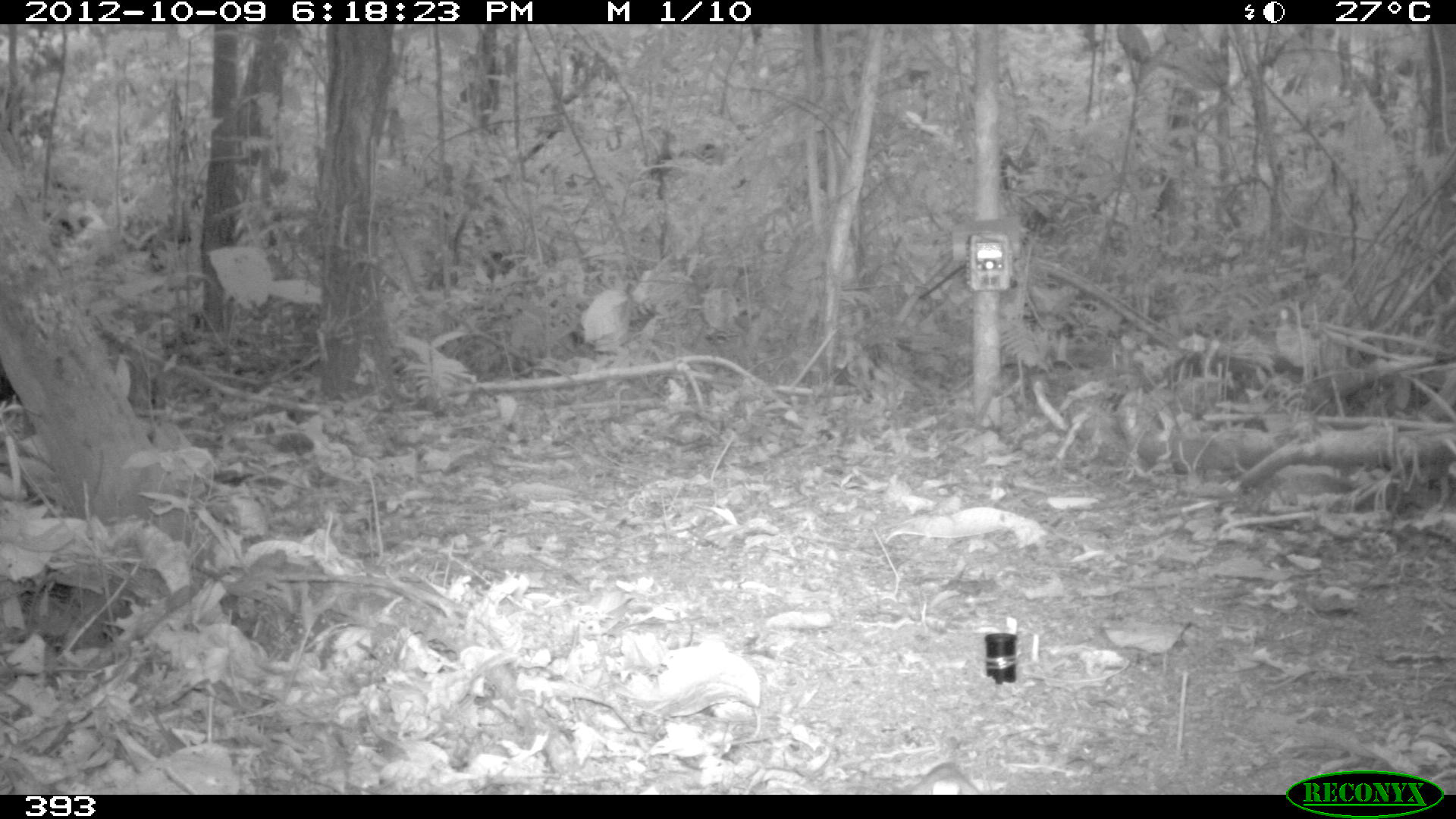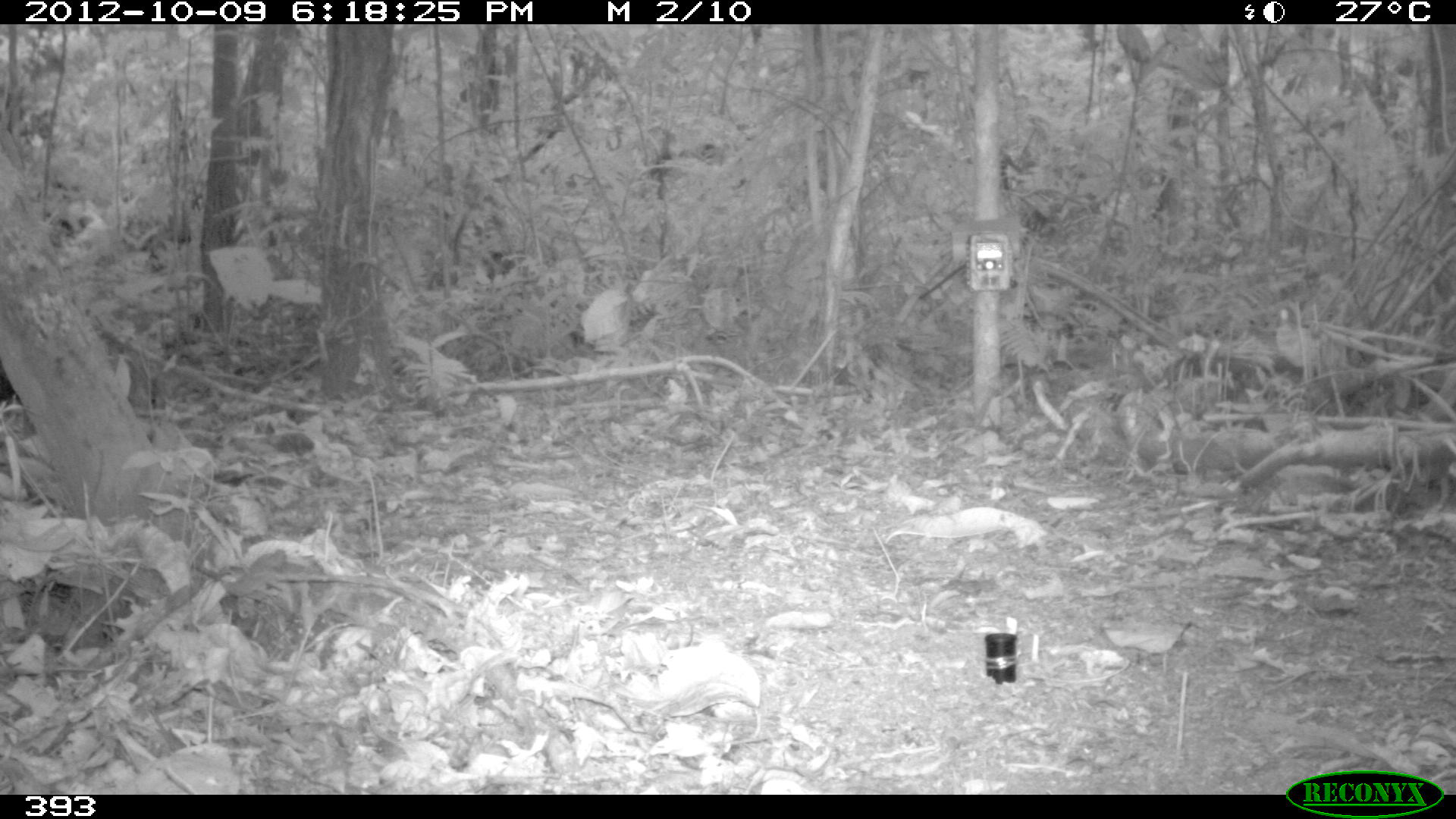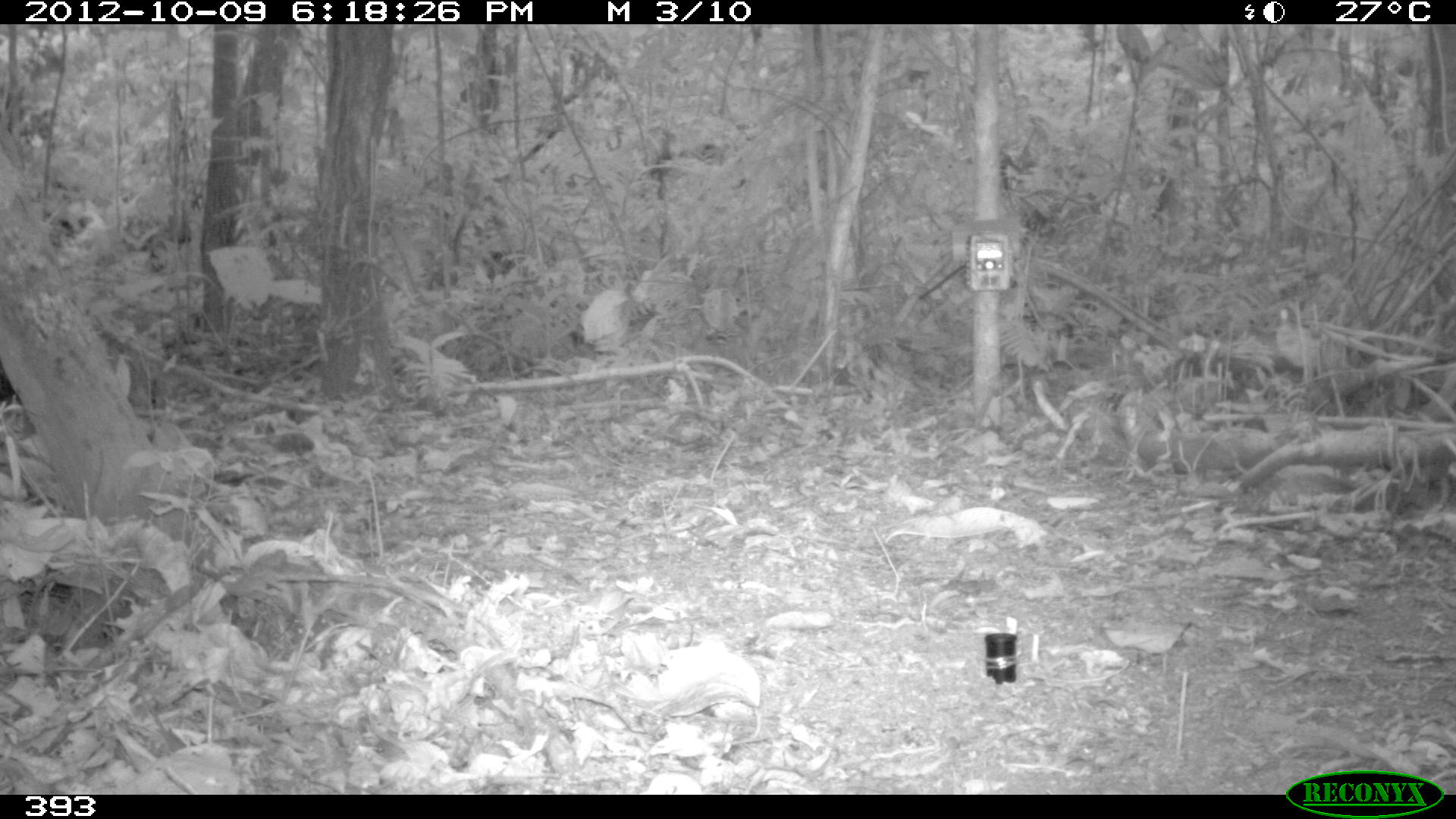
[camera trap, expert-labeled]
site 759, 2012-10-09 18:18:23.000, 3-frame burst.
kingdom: Animalia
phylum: Chordata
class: Aves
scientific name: Aves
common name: bird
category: unknown bird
Unknown bird (bird) (Aves).